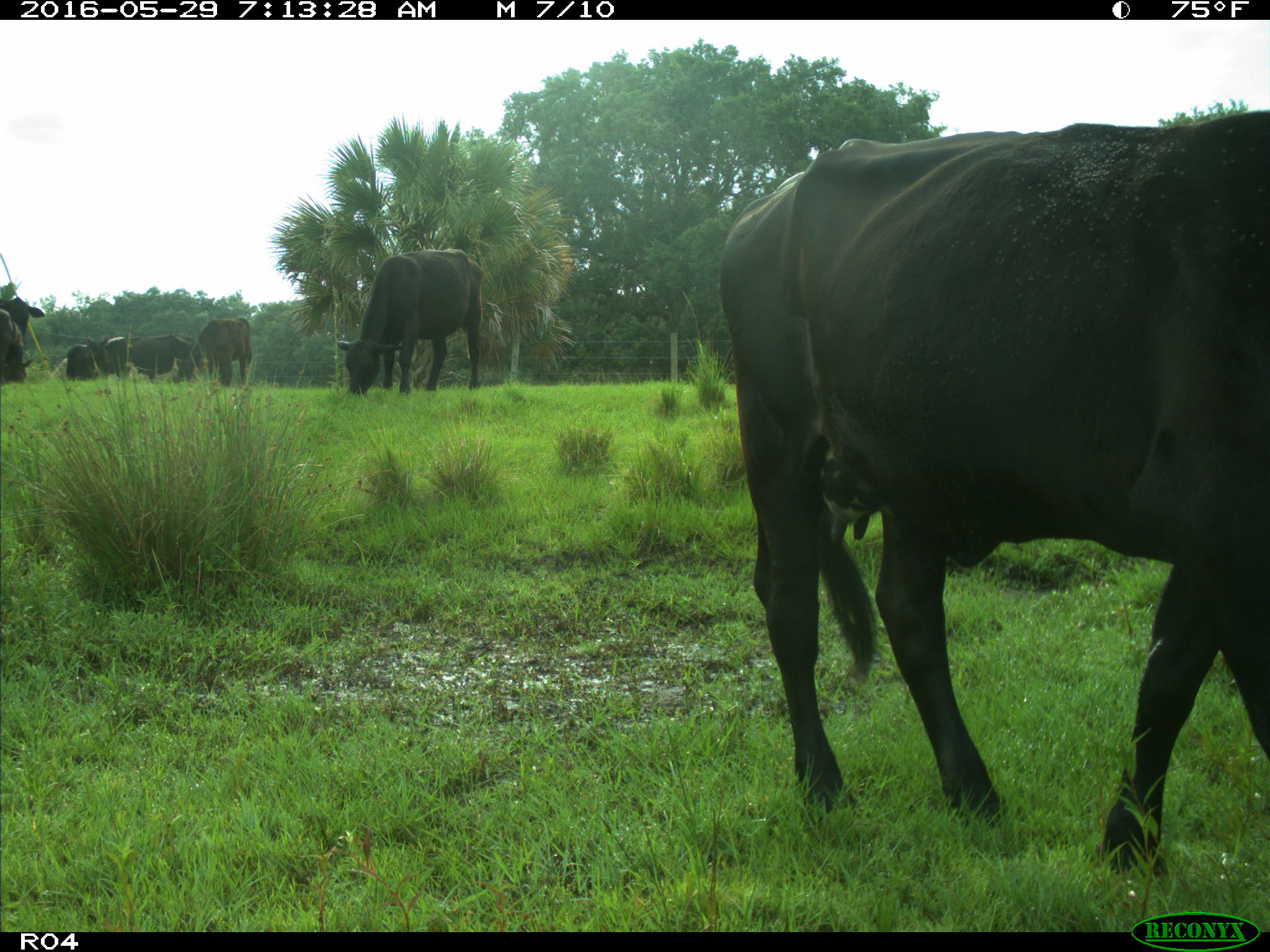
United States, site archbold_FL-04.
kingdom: Animalia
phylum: Chordata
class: Mammalia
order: Artiodactyla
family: Bovidae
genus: Bos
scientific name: Bos taurus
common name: domestic cow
Bos taurus (domestic cow).